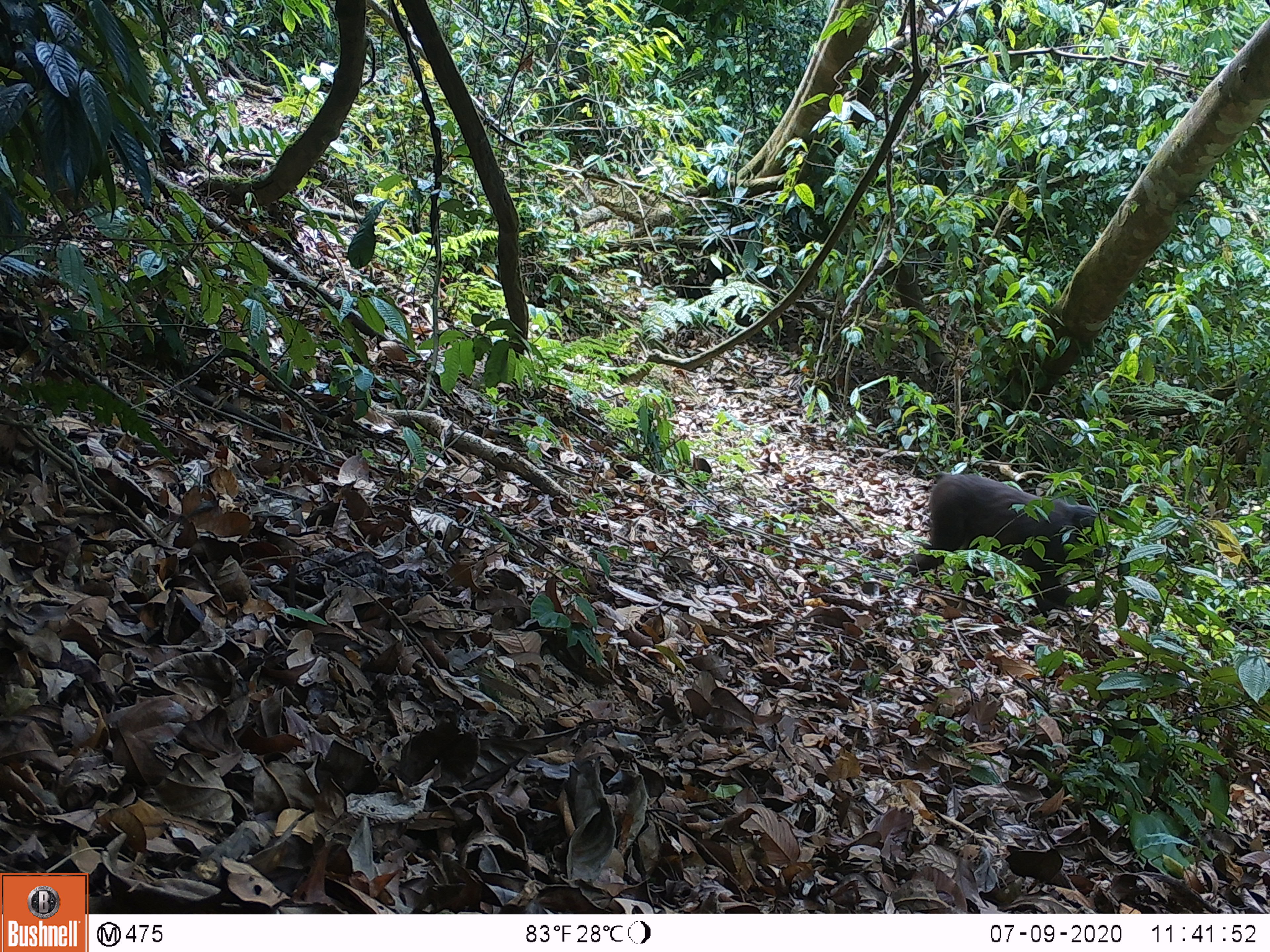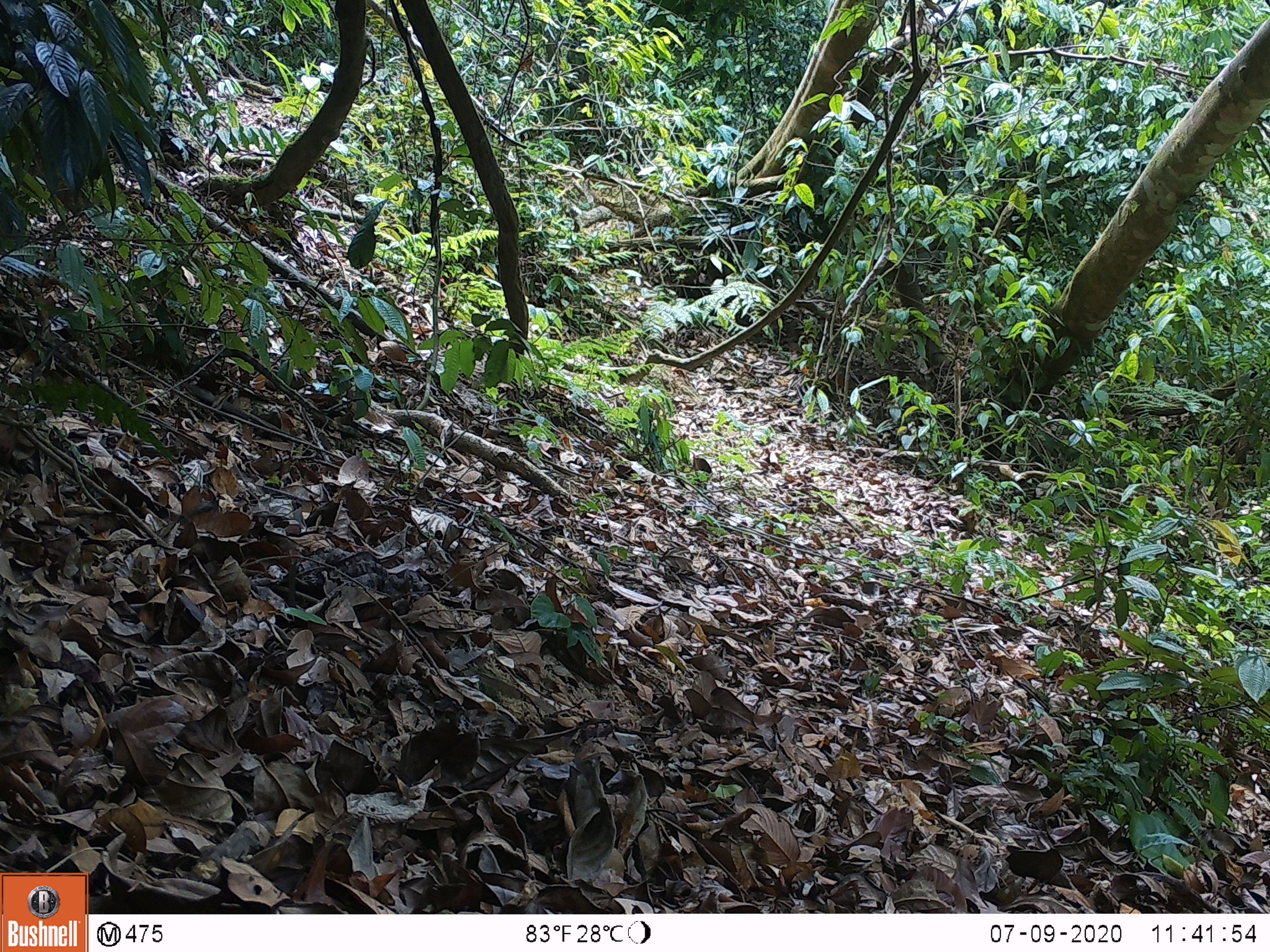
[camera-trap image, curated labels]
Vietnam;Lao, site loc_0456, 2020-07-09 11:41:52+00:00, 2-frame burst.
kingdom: Animalia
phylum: Chordata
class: Mammalia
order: Primates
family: Cercopithecidae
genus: Macaca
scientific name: Macaca arctoides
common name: stump-tailed macaque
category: stump tailed macaque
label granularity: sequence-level